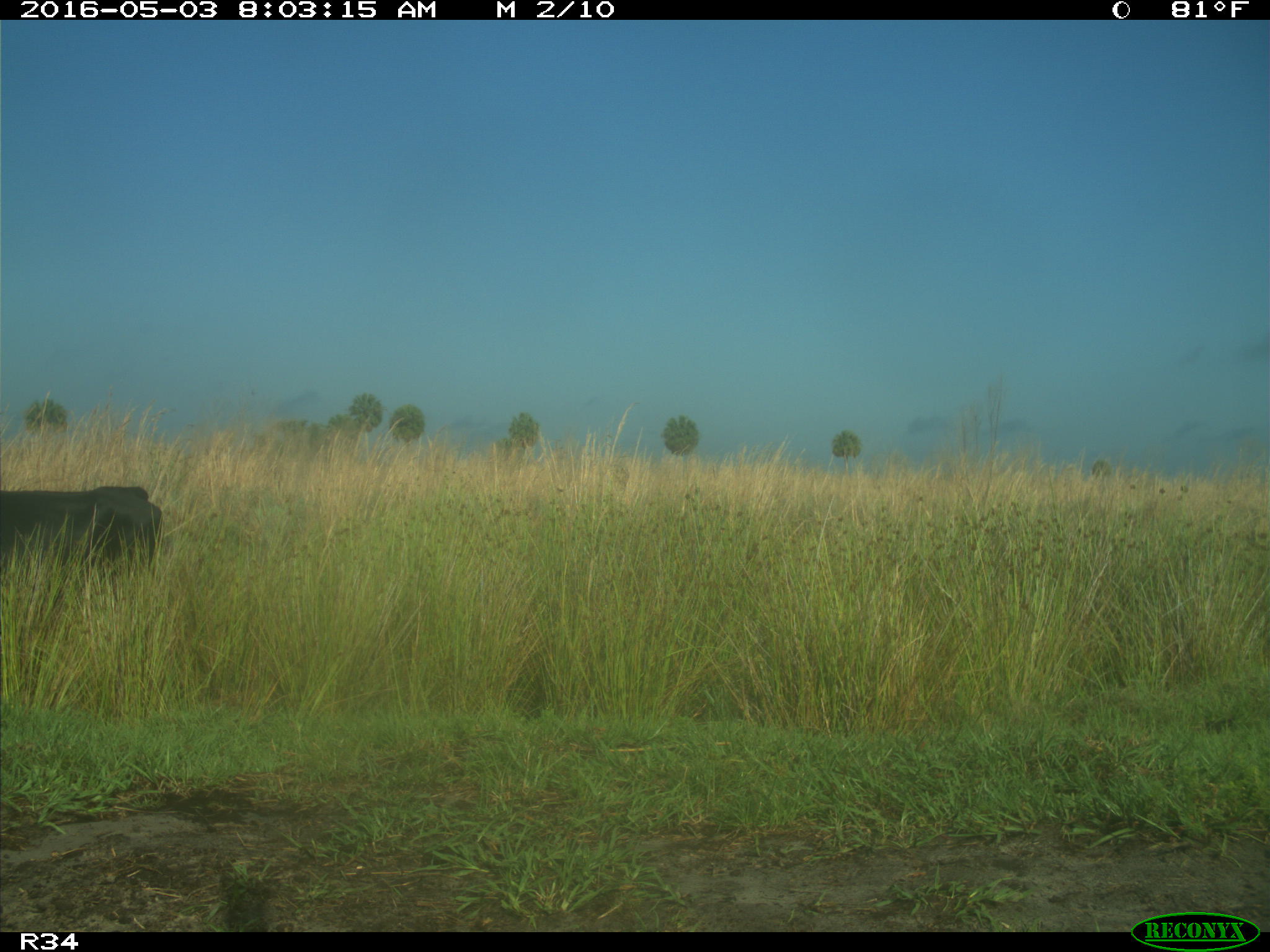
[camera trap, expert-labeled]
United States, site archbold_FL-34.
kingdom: Animalia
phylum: Chordata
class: Mammalia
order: Artiodactyla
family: Bovidae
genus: Bos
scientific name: Bos taurus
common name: domestic cow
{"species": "Bos taurus (domestic cow)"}